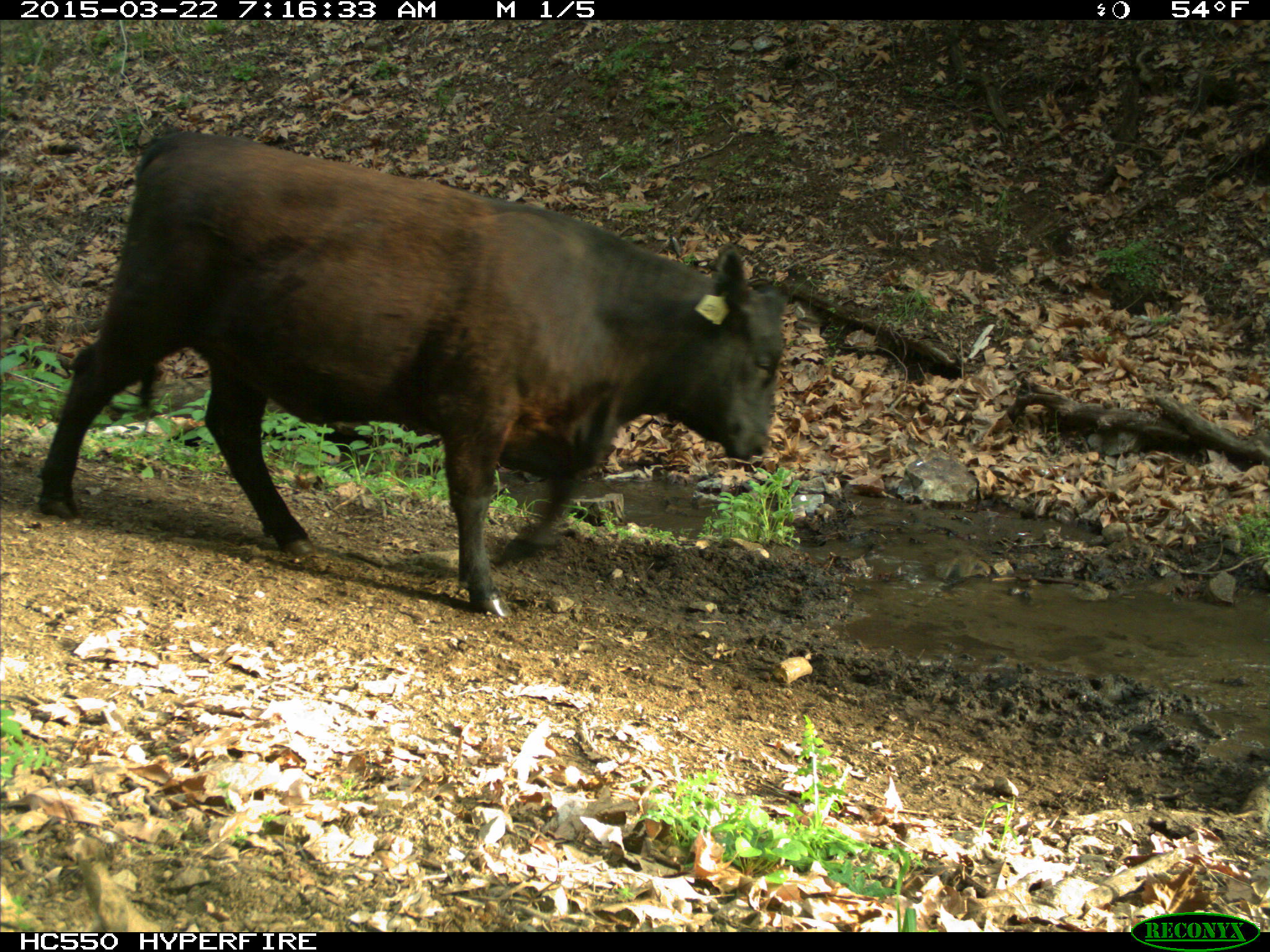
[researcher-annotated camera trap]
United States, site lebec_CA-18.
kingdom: Animalia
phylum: Chordata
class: Mammalia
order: Artiodactyla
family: Bovidae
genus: Bos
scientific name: Bos taurus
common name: domestic cow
Bos taurus (domestic cow).